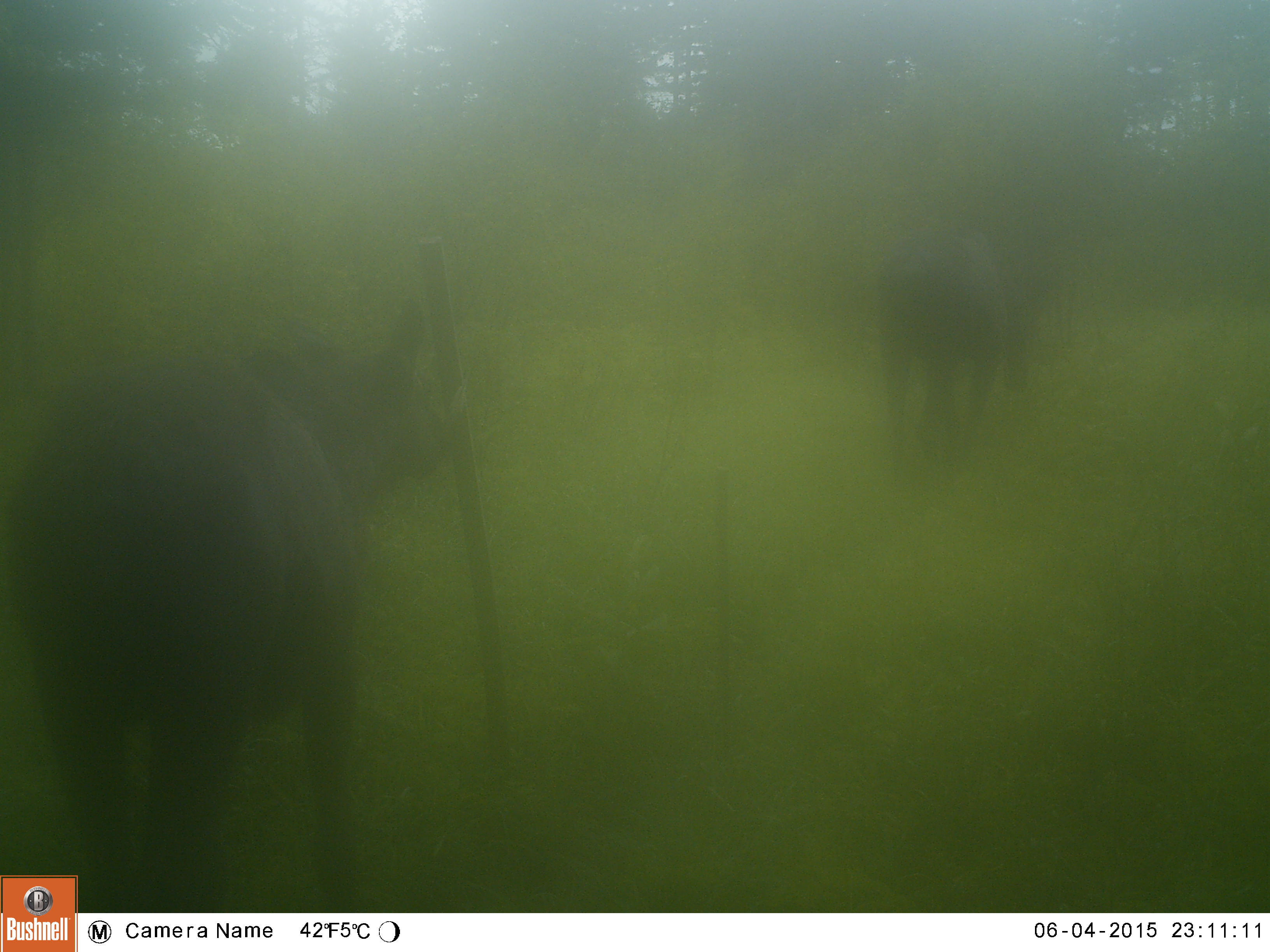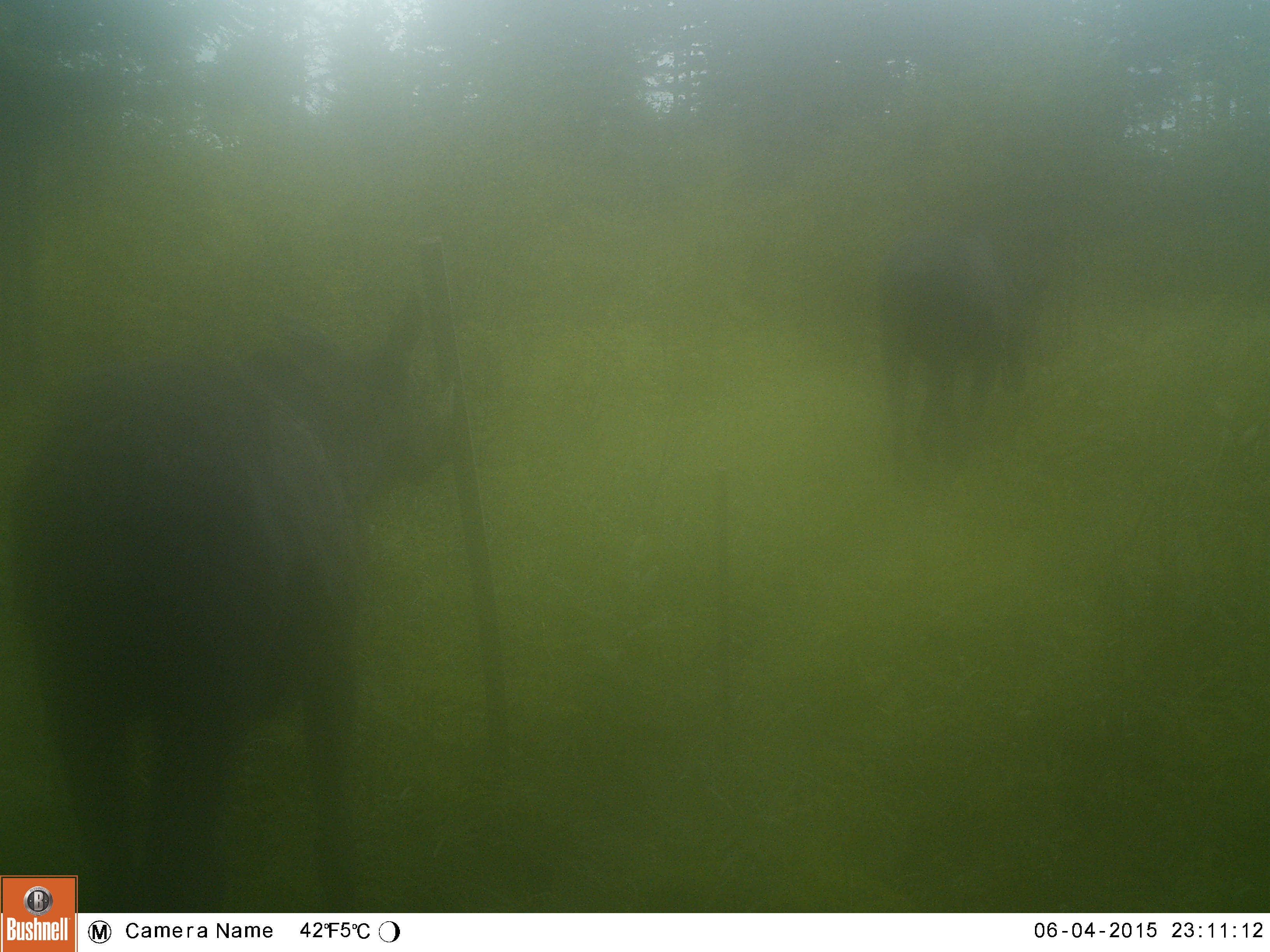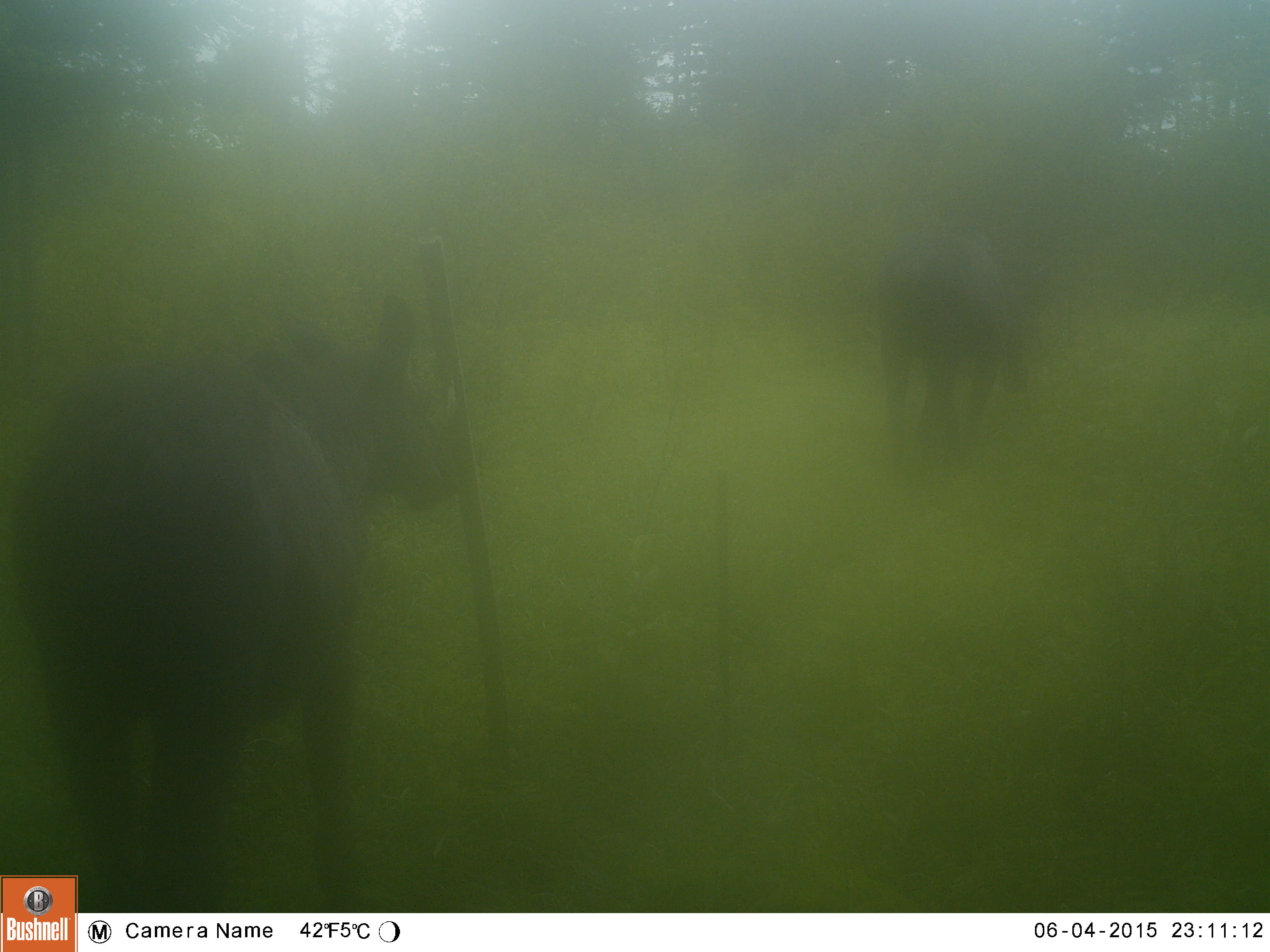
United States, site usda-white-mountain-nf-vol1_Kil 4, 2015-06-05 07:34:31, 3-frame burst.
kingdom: Animalia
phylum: Chordata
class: Mammalia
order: Artiodactyla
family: Cervidae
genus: Alces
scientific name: Alces alces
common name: moose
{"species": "moose (Alces alces)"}